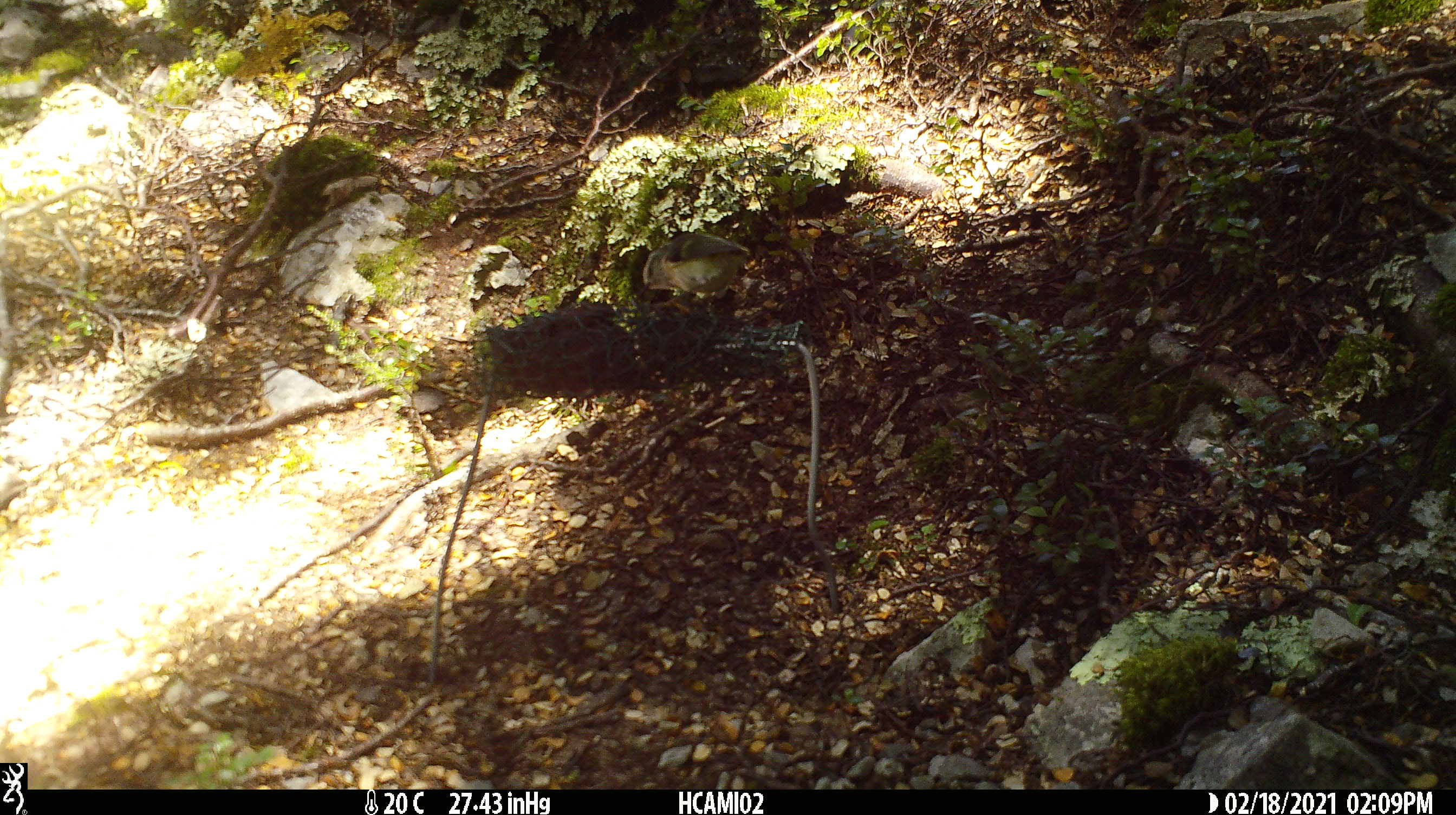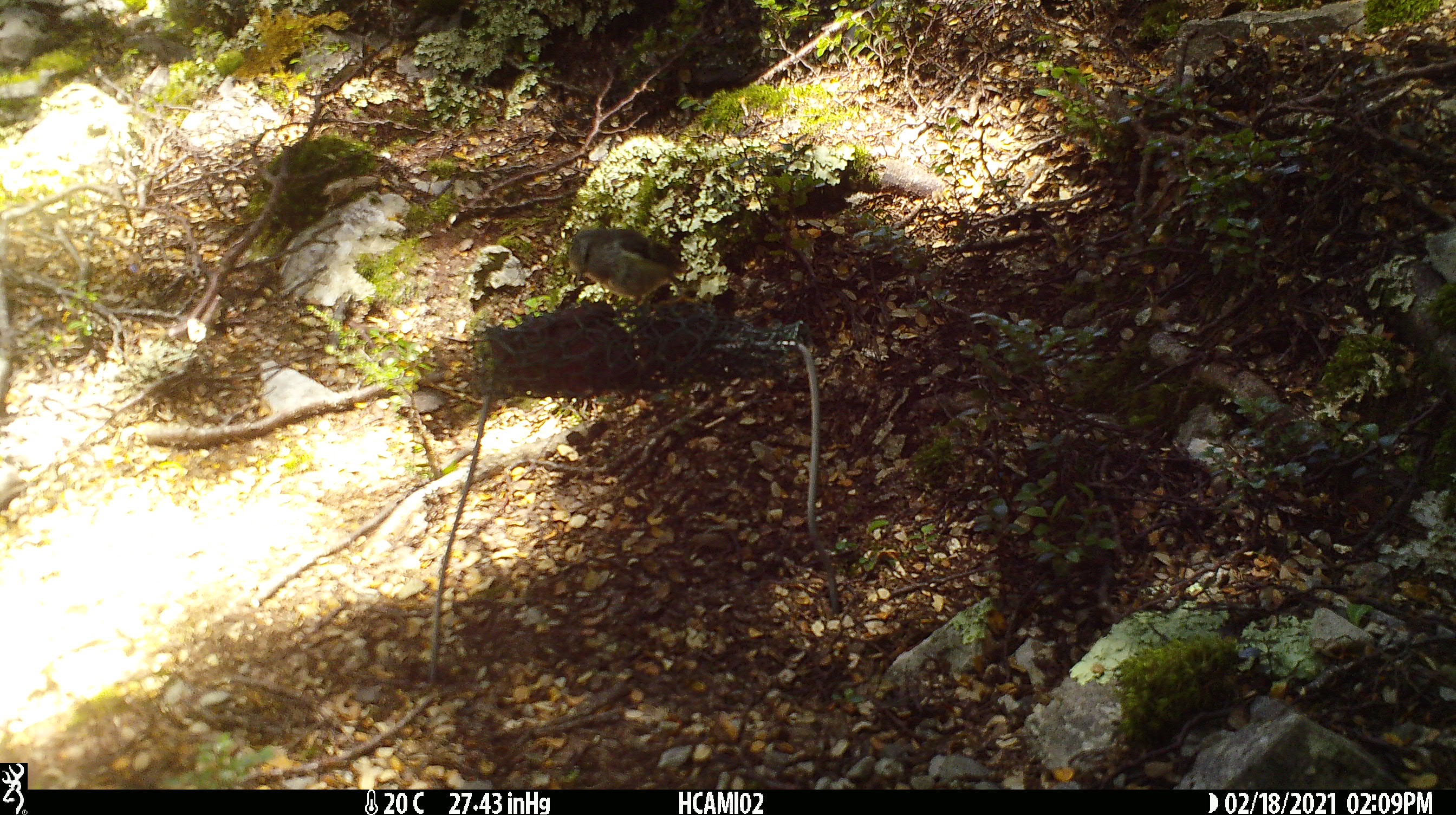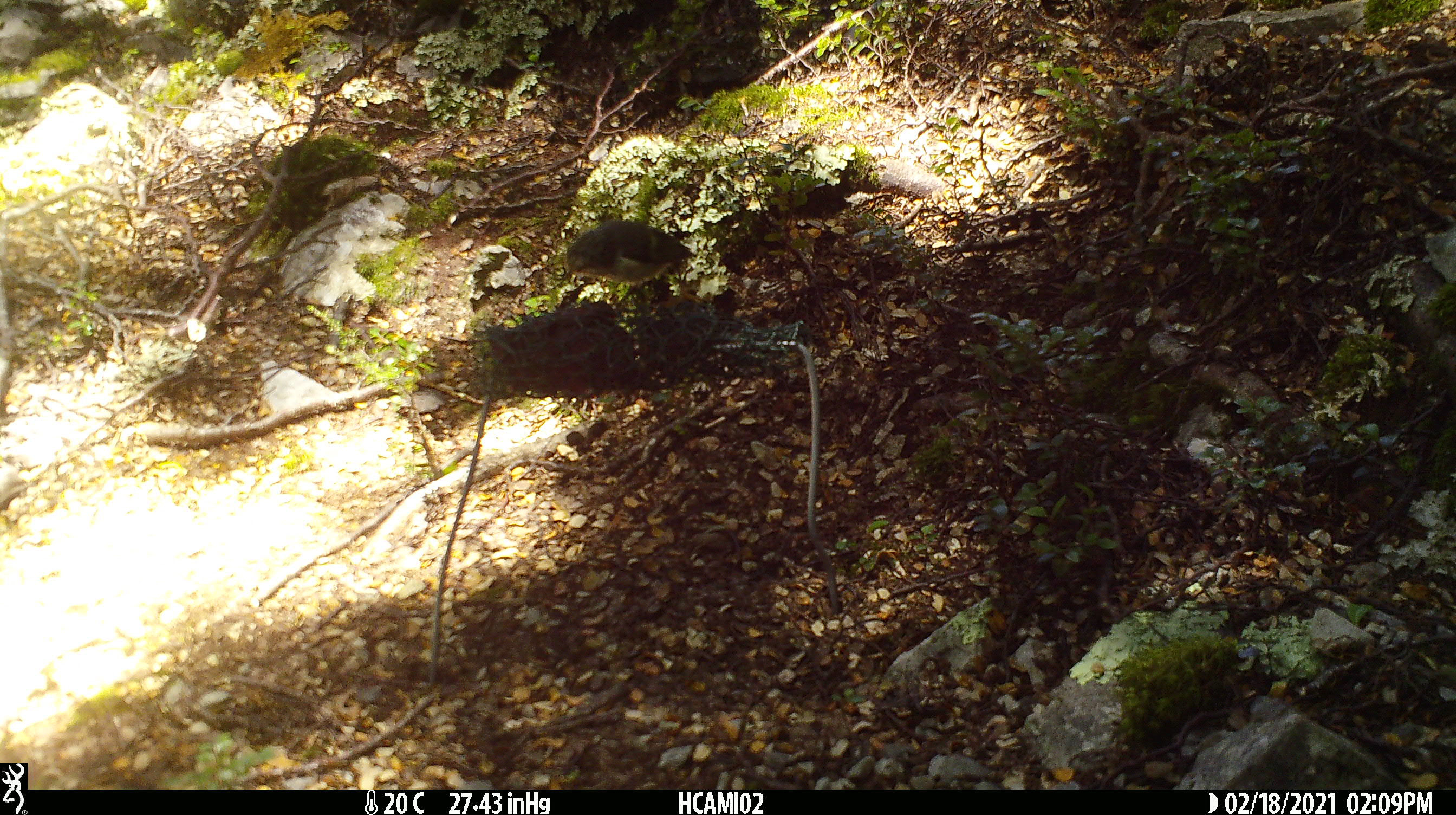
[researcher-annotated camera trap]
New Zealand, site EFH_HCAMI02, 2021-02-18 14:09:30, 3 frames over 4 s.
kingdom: Animalia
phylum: Chordata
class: Aves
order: Passeriformes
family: Acanthisittidae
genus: Acanthisitta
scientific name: Acanthisitta chloris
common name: rifleman